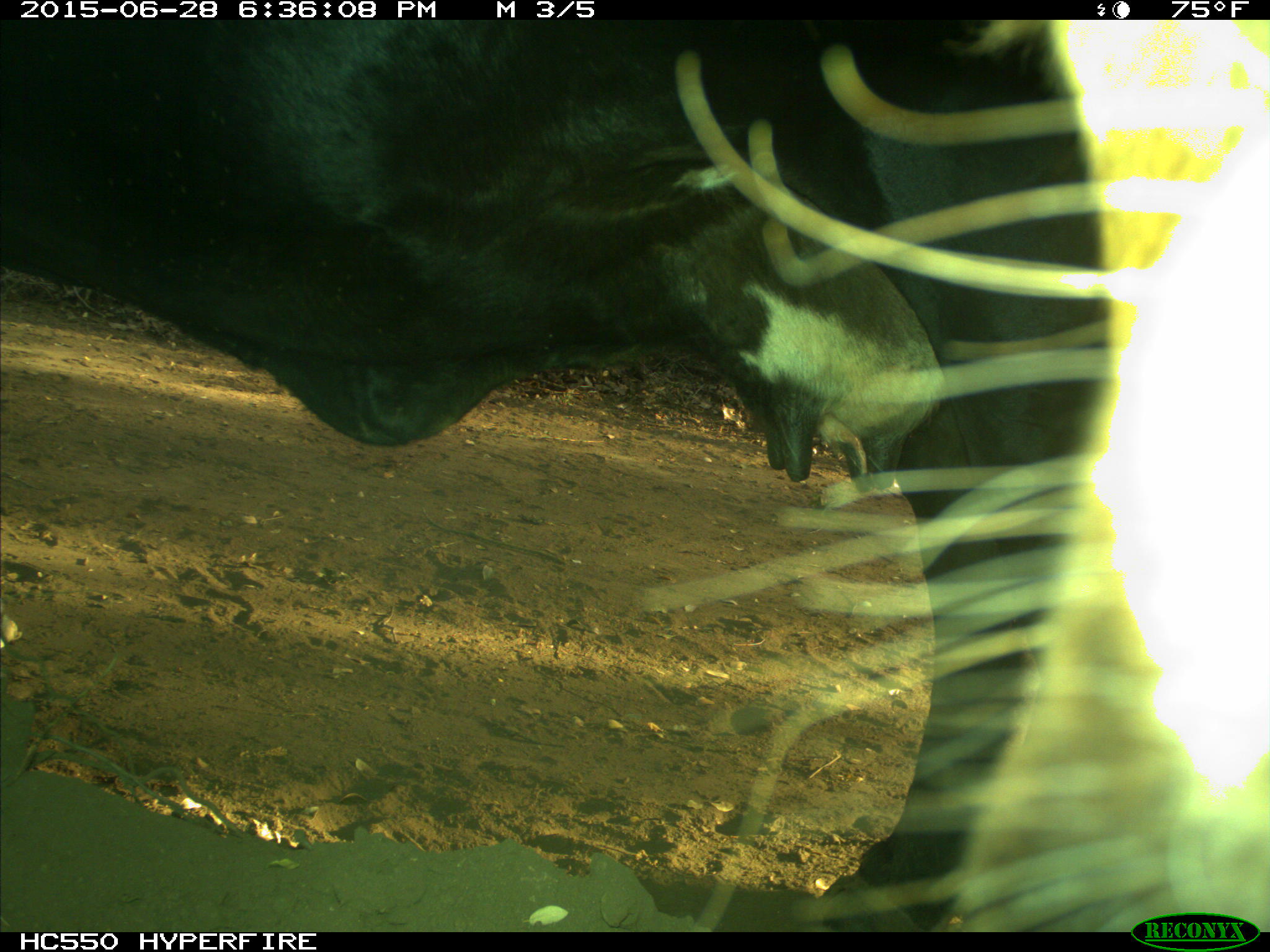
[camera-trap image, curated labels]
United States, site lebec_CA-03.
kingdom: Animalia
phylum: Chordata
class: Mammalia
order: Artiodactyla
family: Bovidae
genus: Bos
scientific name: Bos taurus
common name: domestic cow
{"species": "Bos taurus (domestic cow)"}